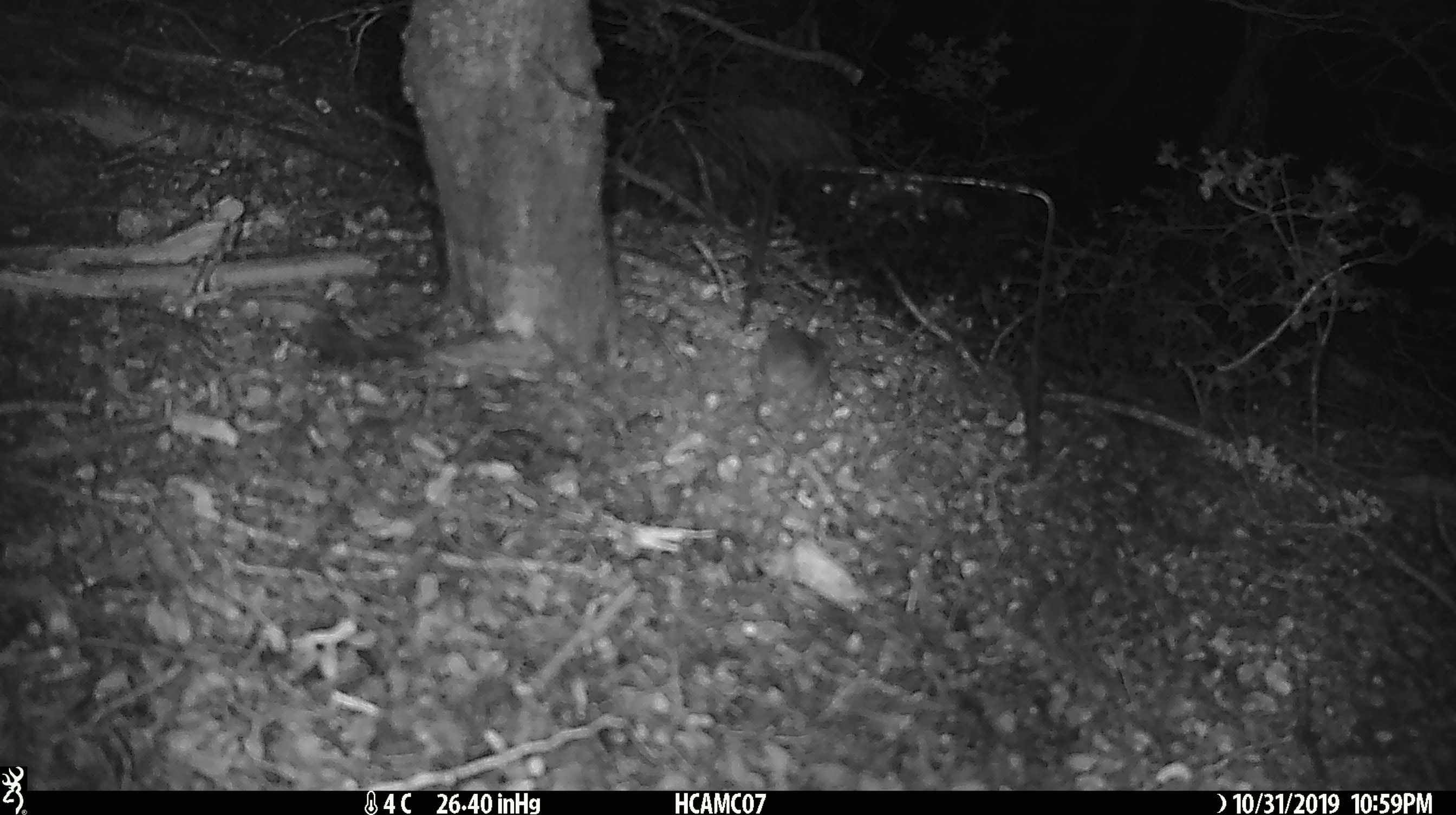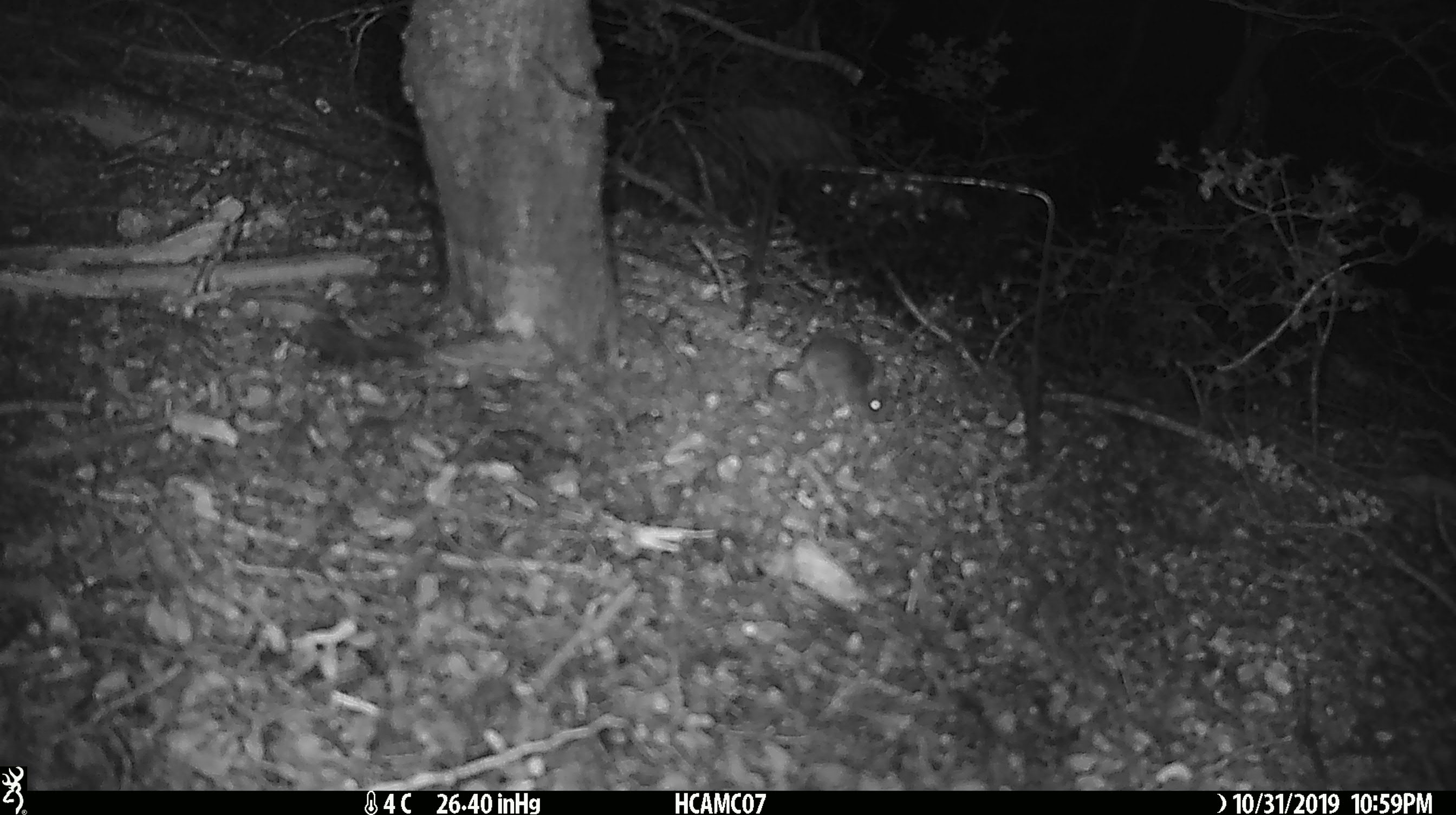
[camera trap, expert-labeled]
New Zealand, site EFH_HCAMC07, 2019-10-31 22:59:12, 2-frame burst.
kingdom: Animalia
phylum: Chordata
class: Mammalia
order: Rodentia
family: Muridae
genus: Mus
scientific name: Mus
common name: mouse